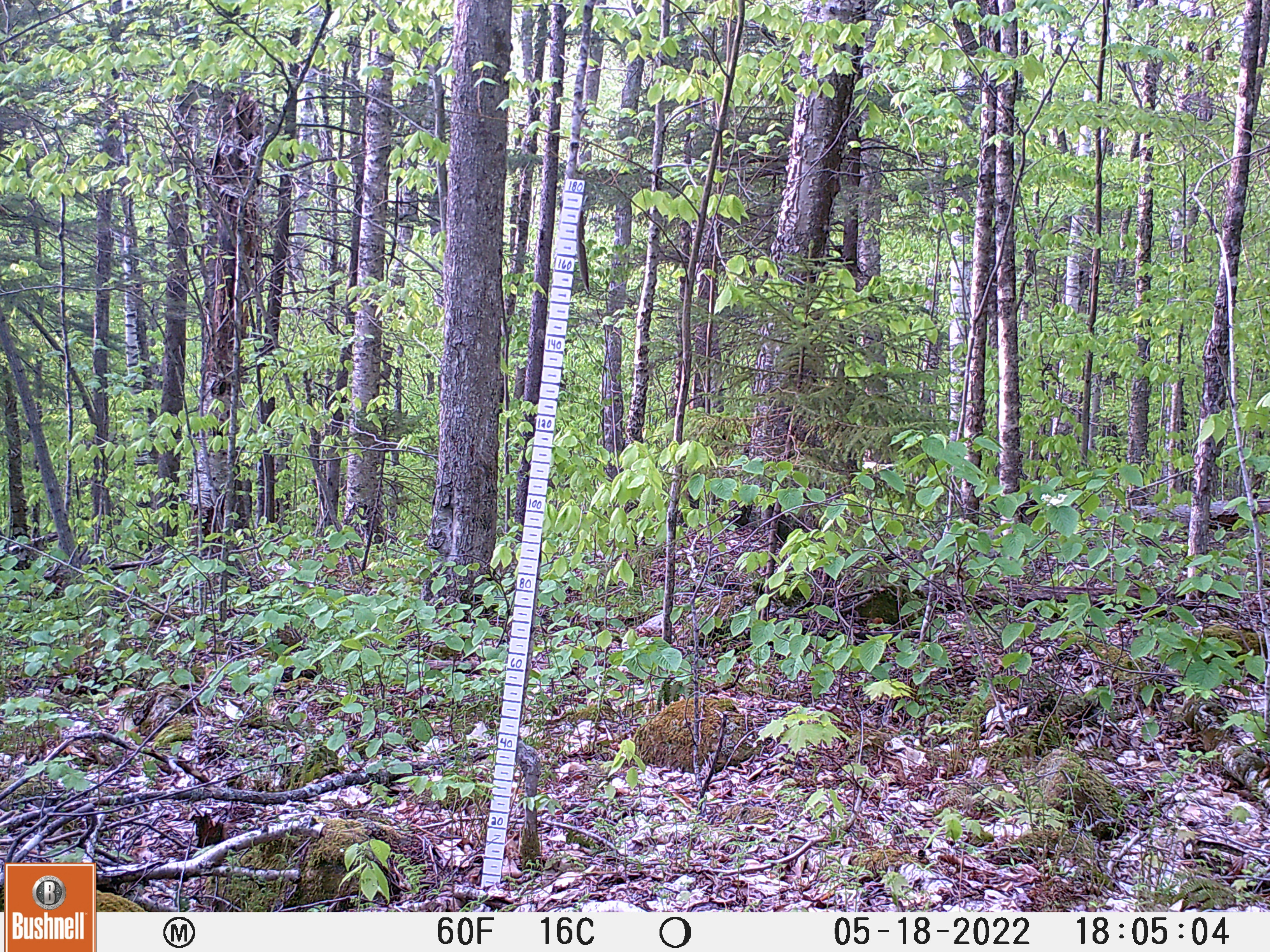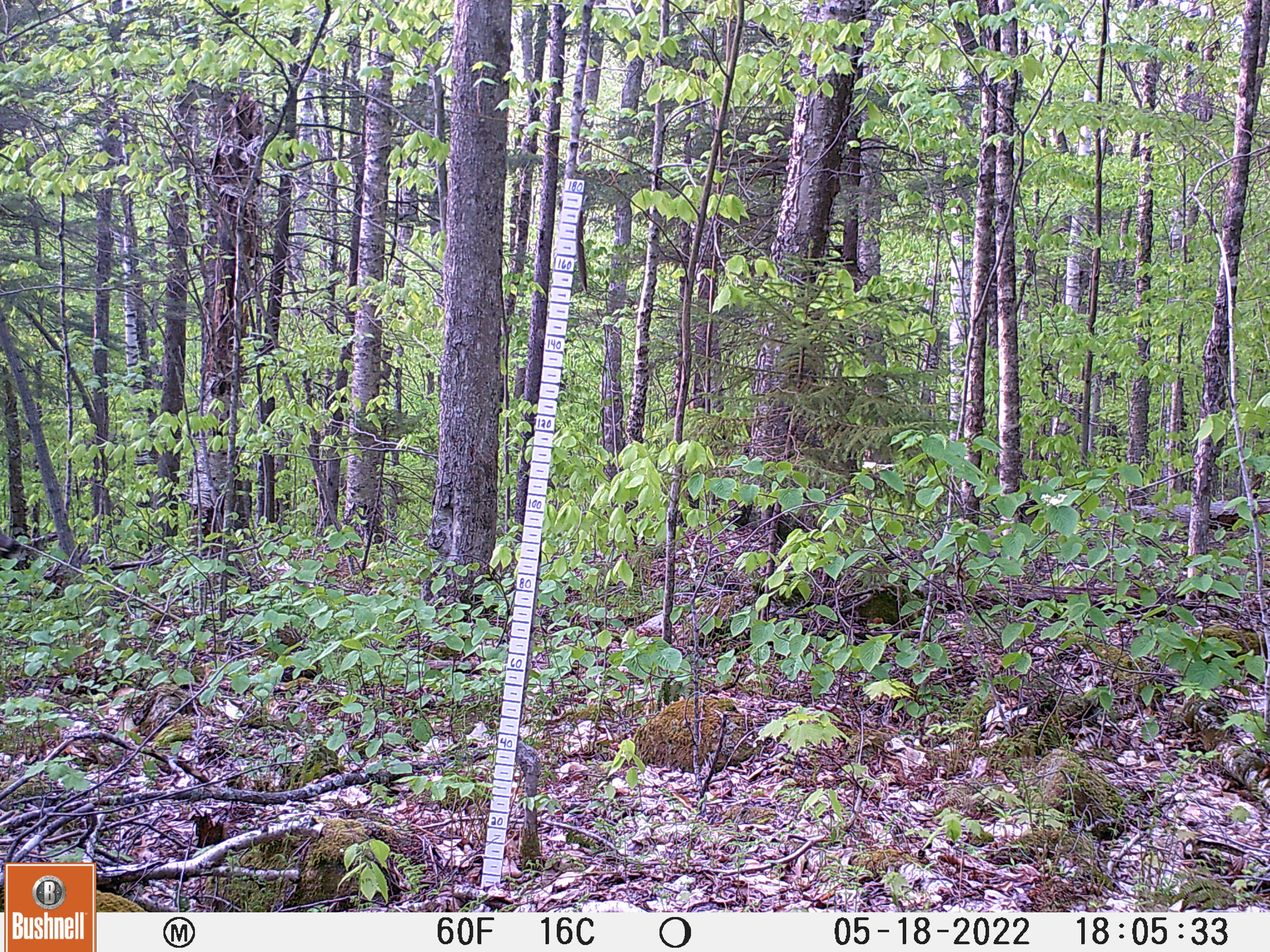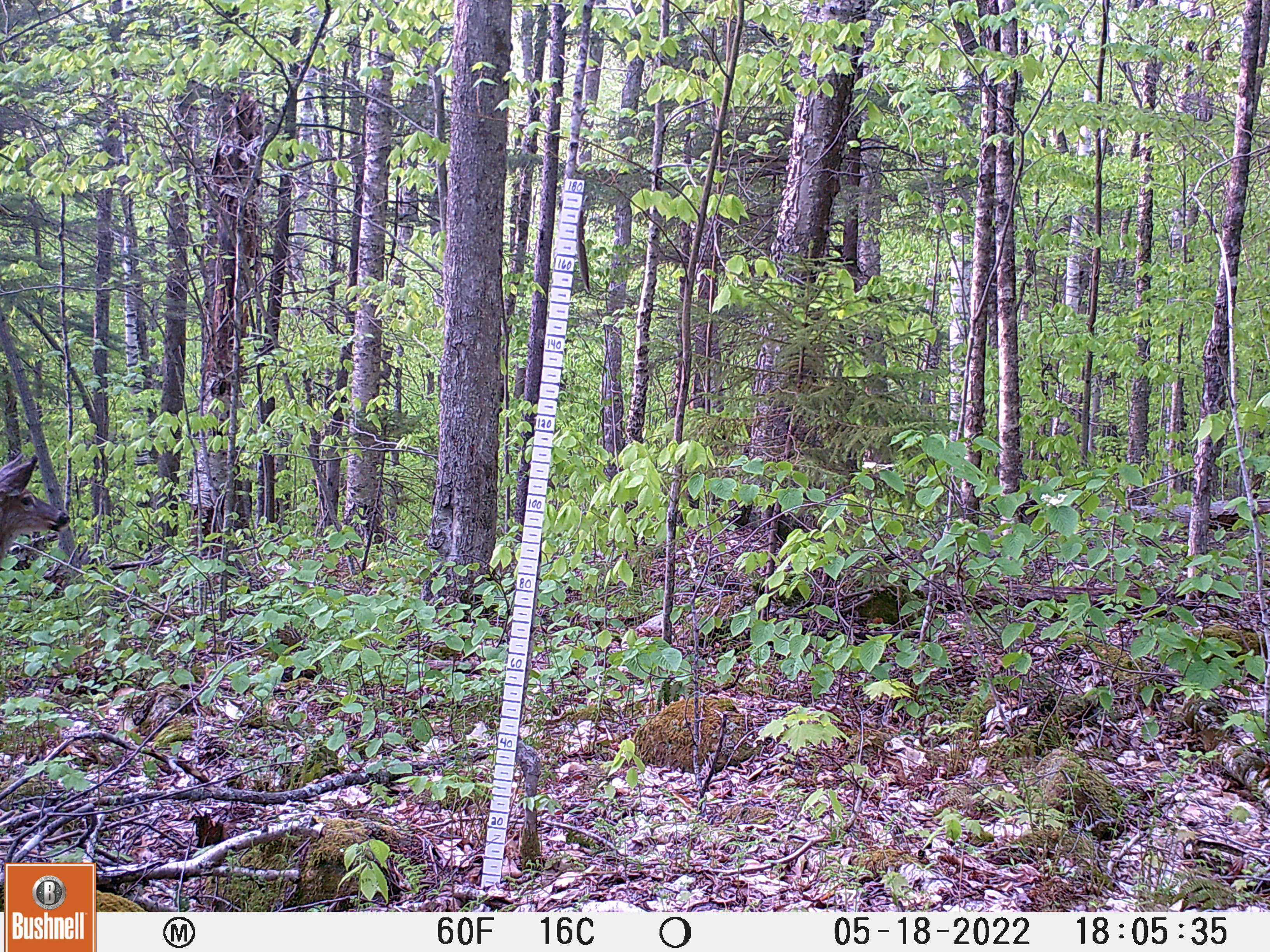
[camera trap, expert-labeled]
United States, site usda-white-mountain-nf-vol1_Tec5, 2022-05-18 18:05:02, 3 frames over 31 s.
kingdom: Animalia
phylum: Chordata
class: Mammalia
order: Artiodactyla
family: Cervidae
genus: Odocoileus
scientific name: Odocoileus virginianus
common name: white-tailed deer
White-tailed deer (Odocoileus virginianus).